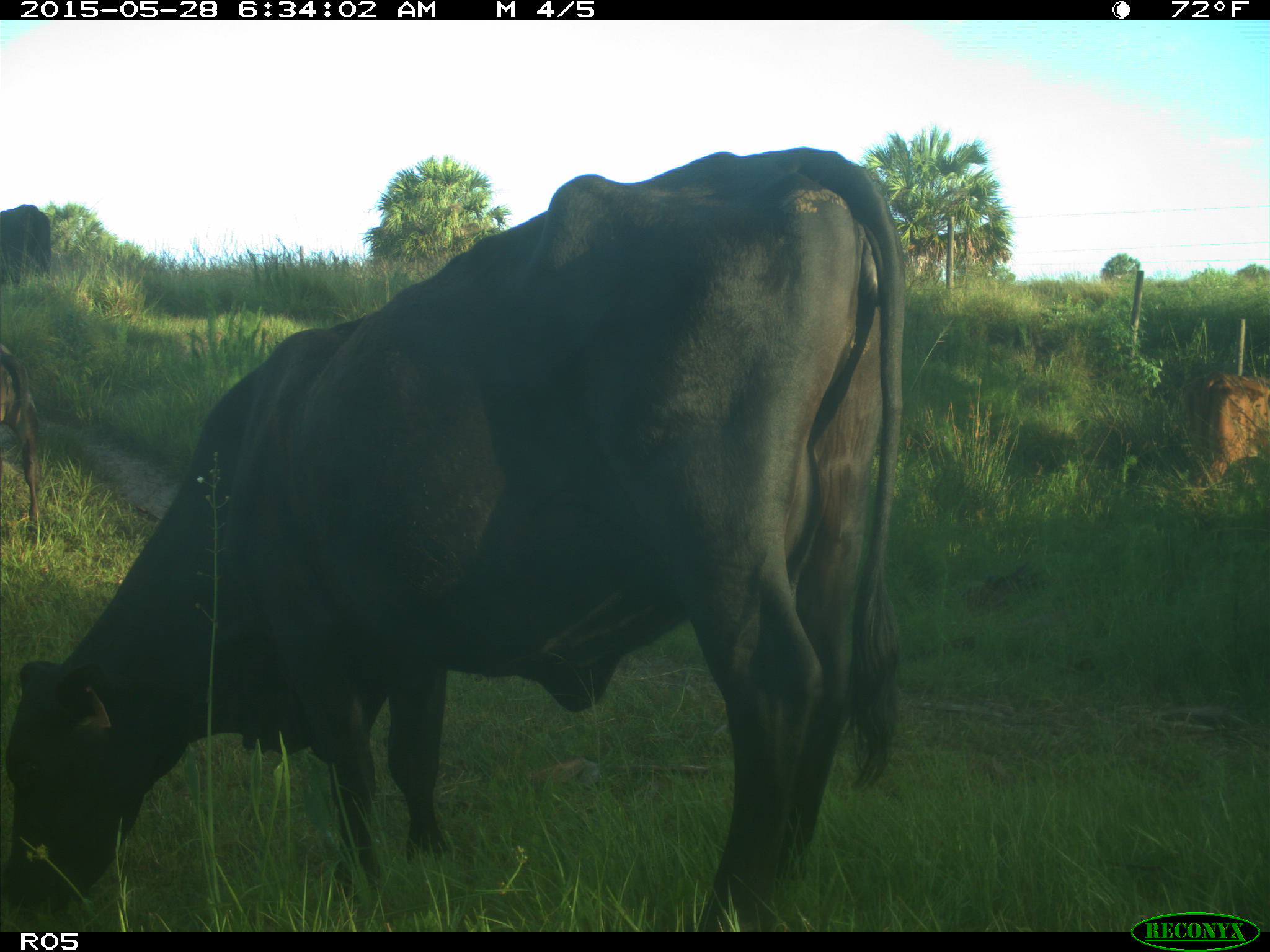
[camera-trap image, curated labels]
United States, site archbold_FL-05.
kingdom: Animalia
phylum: Chordata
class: Mammalia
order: Artiodactyla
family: Bovidae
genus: Bos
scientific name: Bos taurus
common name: domestic cow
Bos taurus (domestic cow).